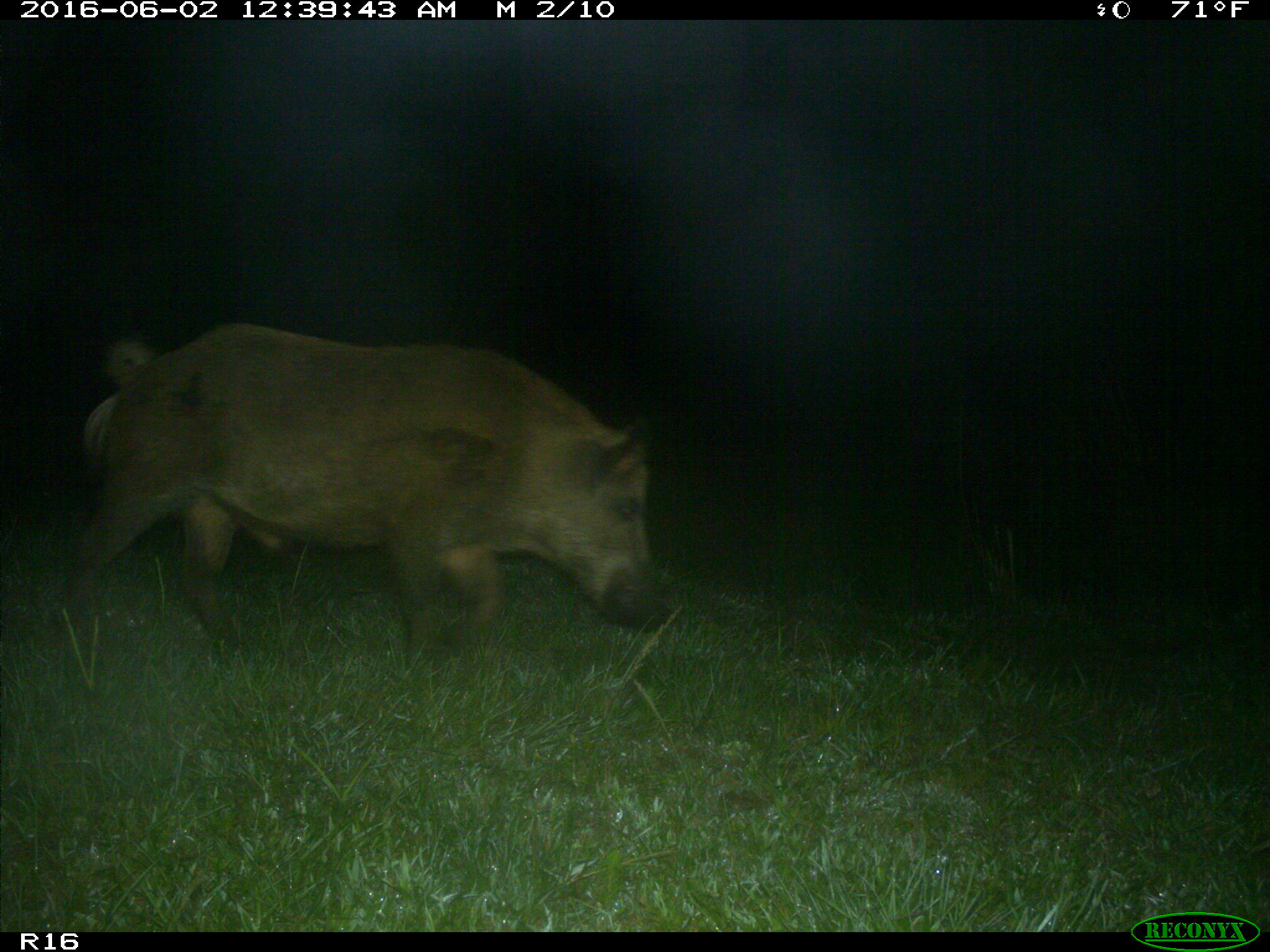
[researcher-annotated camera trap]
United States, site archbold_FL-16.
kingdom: Animalia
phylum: Chordata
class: Mammalia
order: Artiodactyla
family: Suidae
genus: Sus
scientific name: Sus scrofa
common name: wild boar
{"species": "Sus scrofa (wild boar)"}